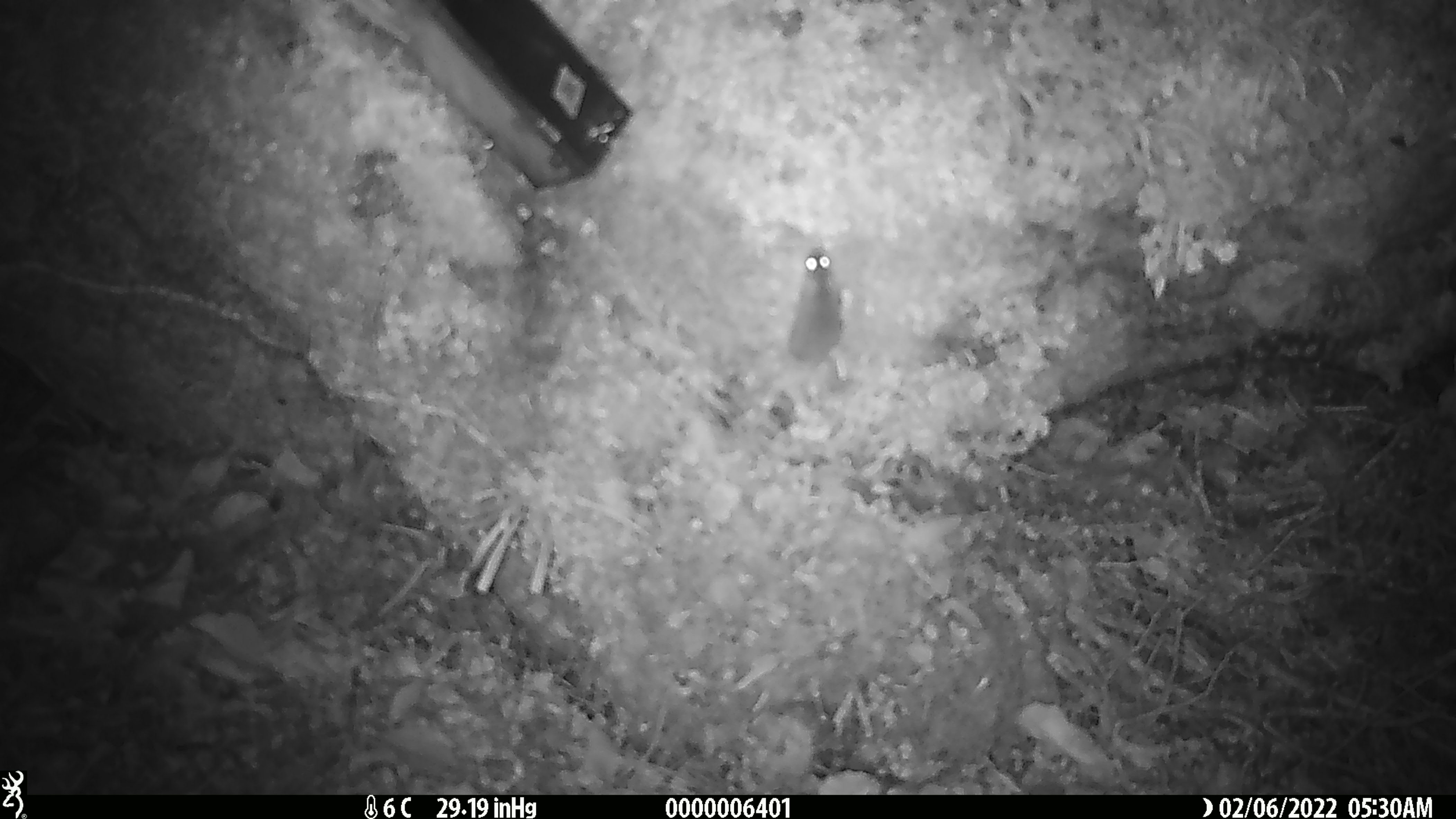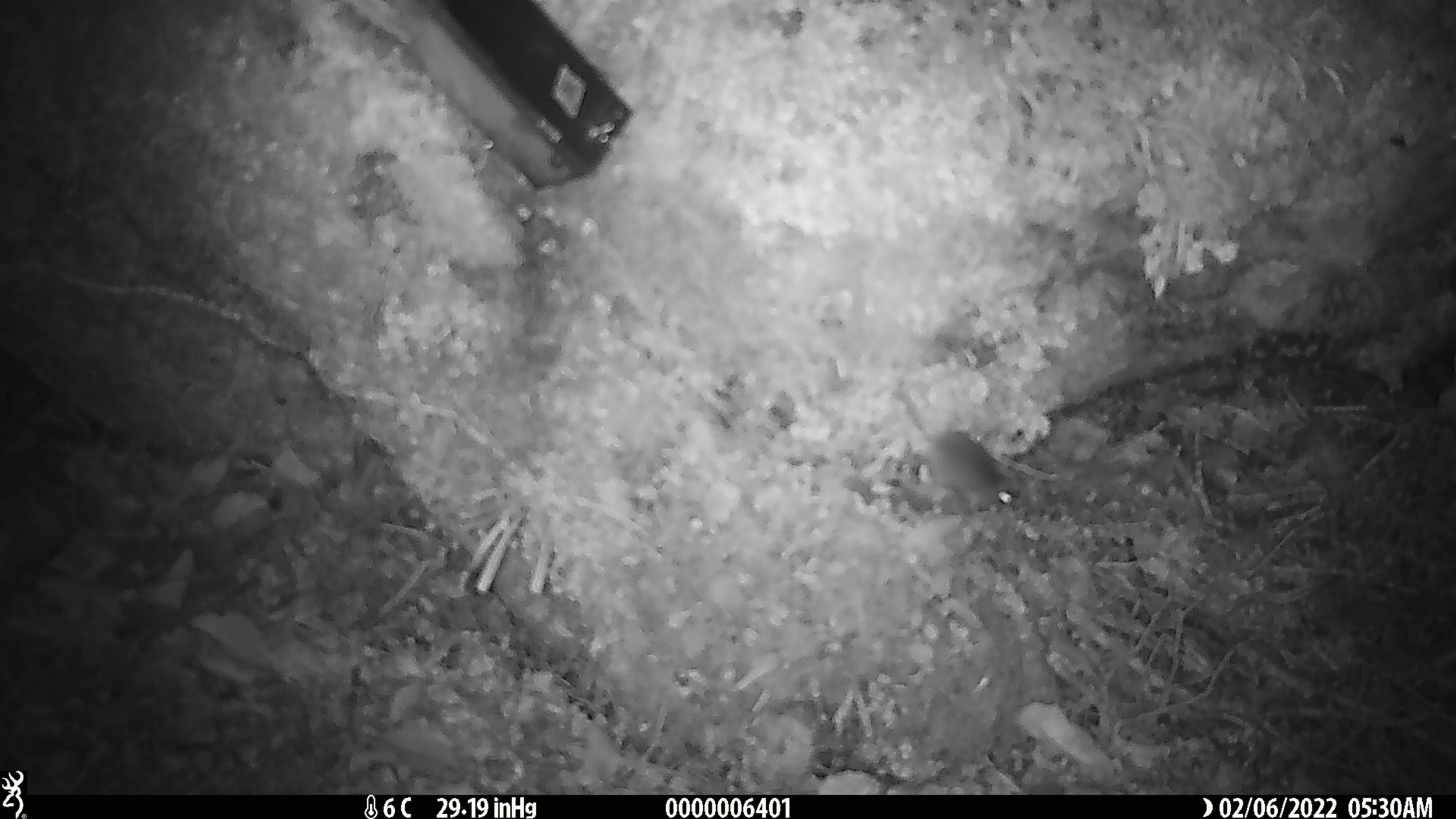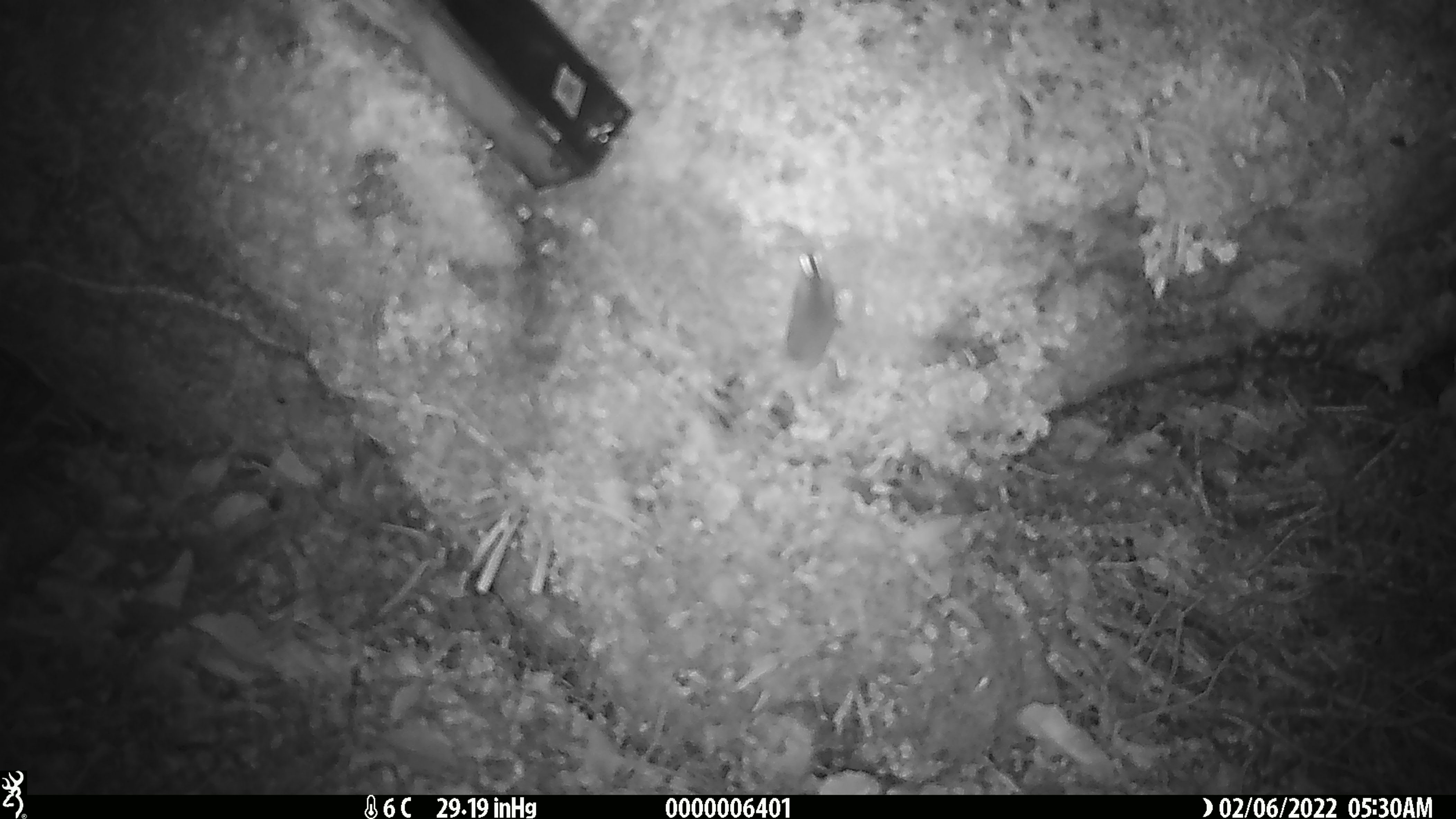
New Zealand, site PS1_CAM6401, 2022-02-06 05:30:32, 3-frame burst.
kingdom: Animalia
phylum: Chordata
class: Mammalia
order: Rodentia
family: Muridae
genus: Mus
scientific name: Mus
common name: mouse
Mouse (Mus).